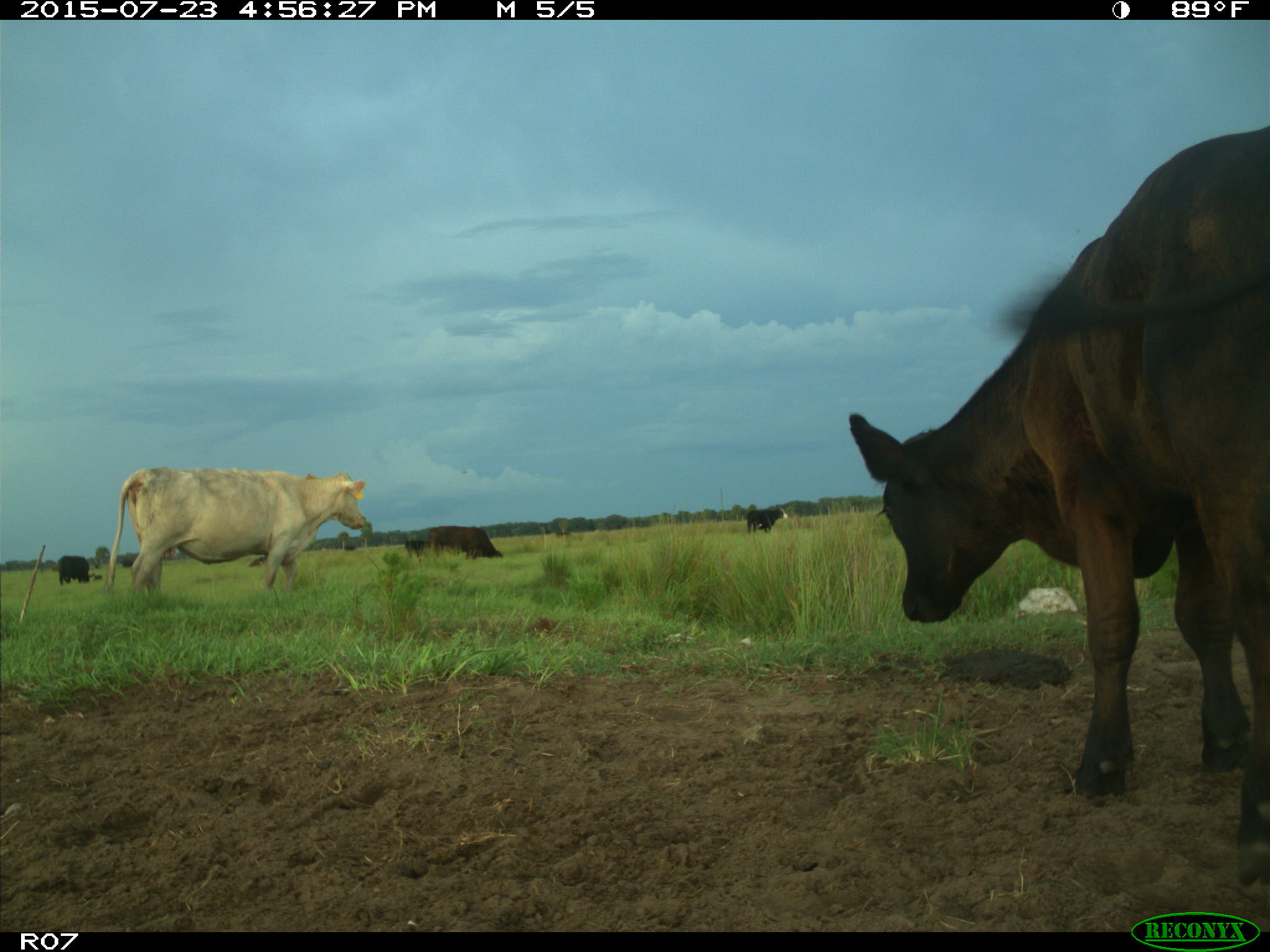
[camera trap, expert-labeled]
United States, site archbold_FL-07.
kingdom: Animalia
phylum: Chordata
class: Mammalia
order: Artiodactyla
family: Bovidae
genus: Bos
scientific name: Bos taurus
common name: domestic cow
Bos taurus (domestic cow).